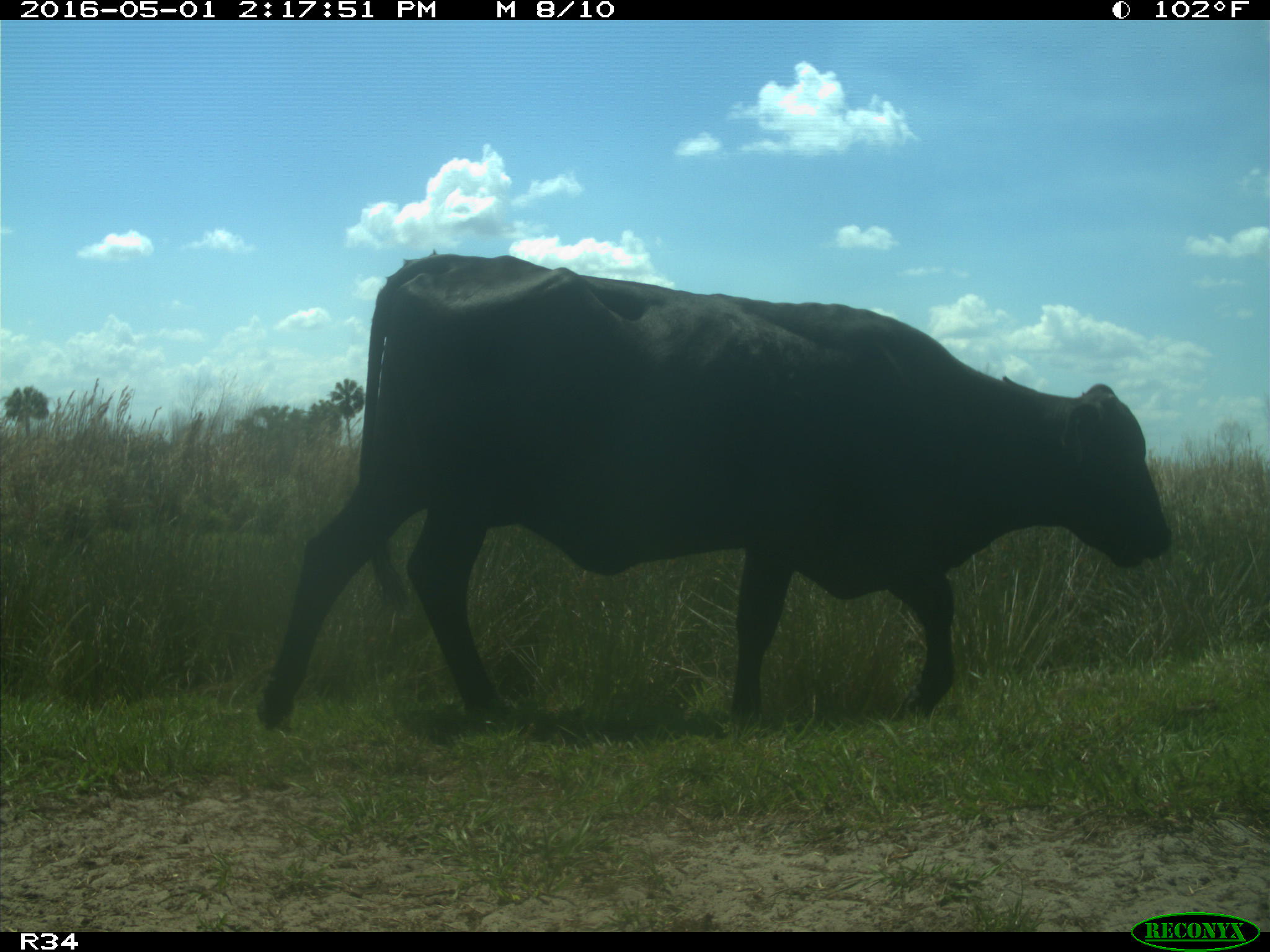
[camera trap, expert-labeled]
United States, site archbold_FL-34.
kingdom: Animalia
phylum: Chordata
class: Mammalia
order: Artiodactyla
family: Bovidae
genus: Bos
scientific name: Bos taurus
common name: domestic cow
Bos taurus (domestic cow).